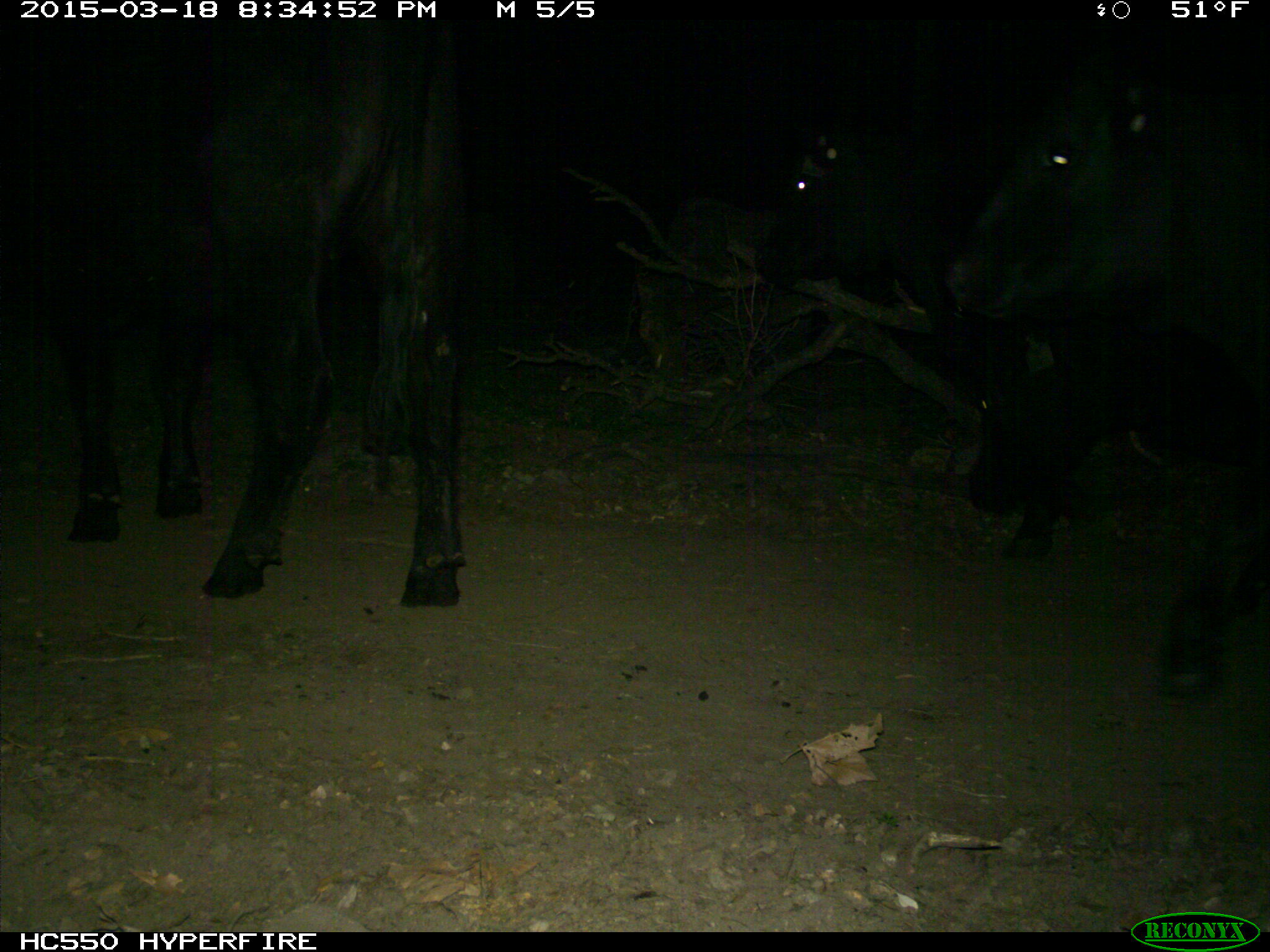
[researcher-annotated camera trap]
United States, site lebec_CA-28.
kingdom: Animalia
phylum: Chordata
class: Mammalia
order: Artiodactyla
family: Bovidae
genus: Bos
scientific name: Bos taurus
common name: domestic cow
Bos taurus (domestic cow).